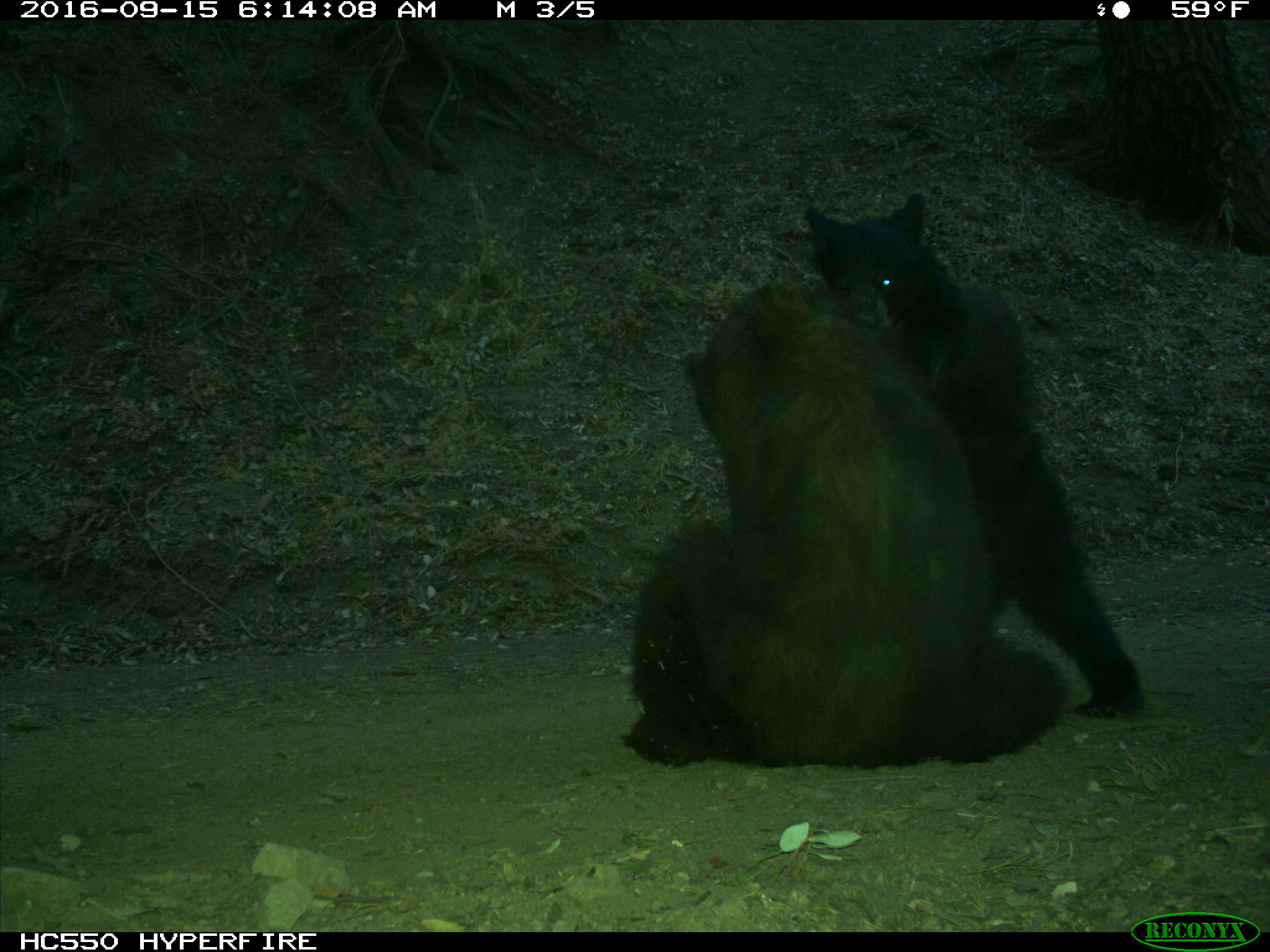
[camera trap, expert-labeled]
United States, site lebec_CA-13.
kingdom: Animalia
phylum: Chordata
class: Mammalia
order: Carnivora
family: Ursidae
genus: Ursus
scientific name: Ursus americanus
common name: american black bear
Ursus americanus (american black bear).